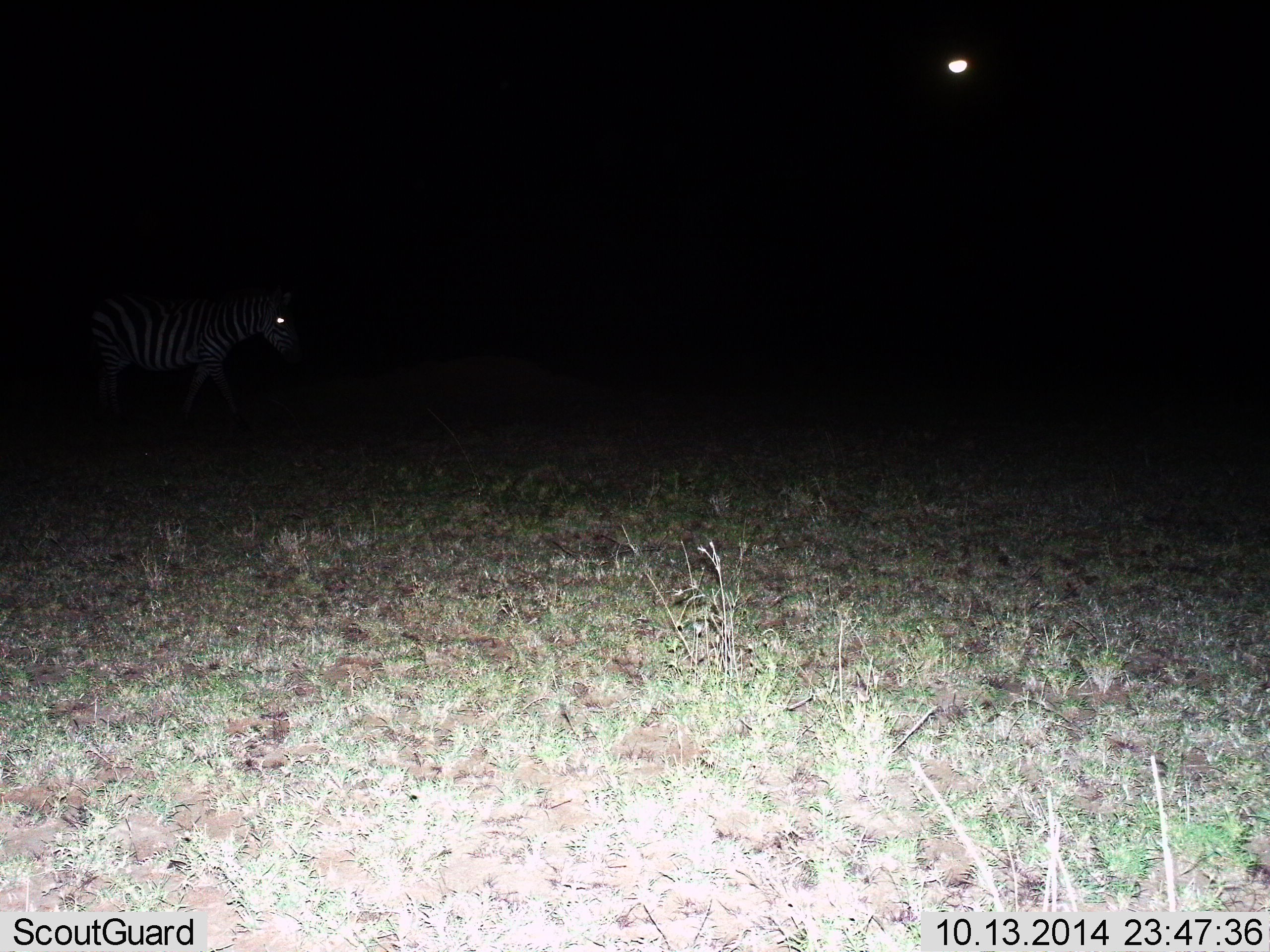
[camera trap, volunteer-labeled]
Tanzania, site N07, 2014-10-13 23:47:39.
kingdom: Animalia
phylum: Chordata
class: Mammalia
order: Perissodactyla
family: Equidae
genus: Equus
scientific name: Equus quagga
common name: plains zebra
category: zebra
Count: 1.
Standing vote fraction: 45%.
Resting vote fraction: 0%.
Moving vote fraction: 55%.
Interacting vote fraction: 0%.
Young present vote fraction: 0%.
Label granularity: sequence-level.